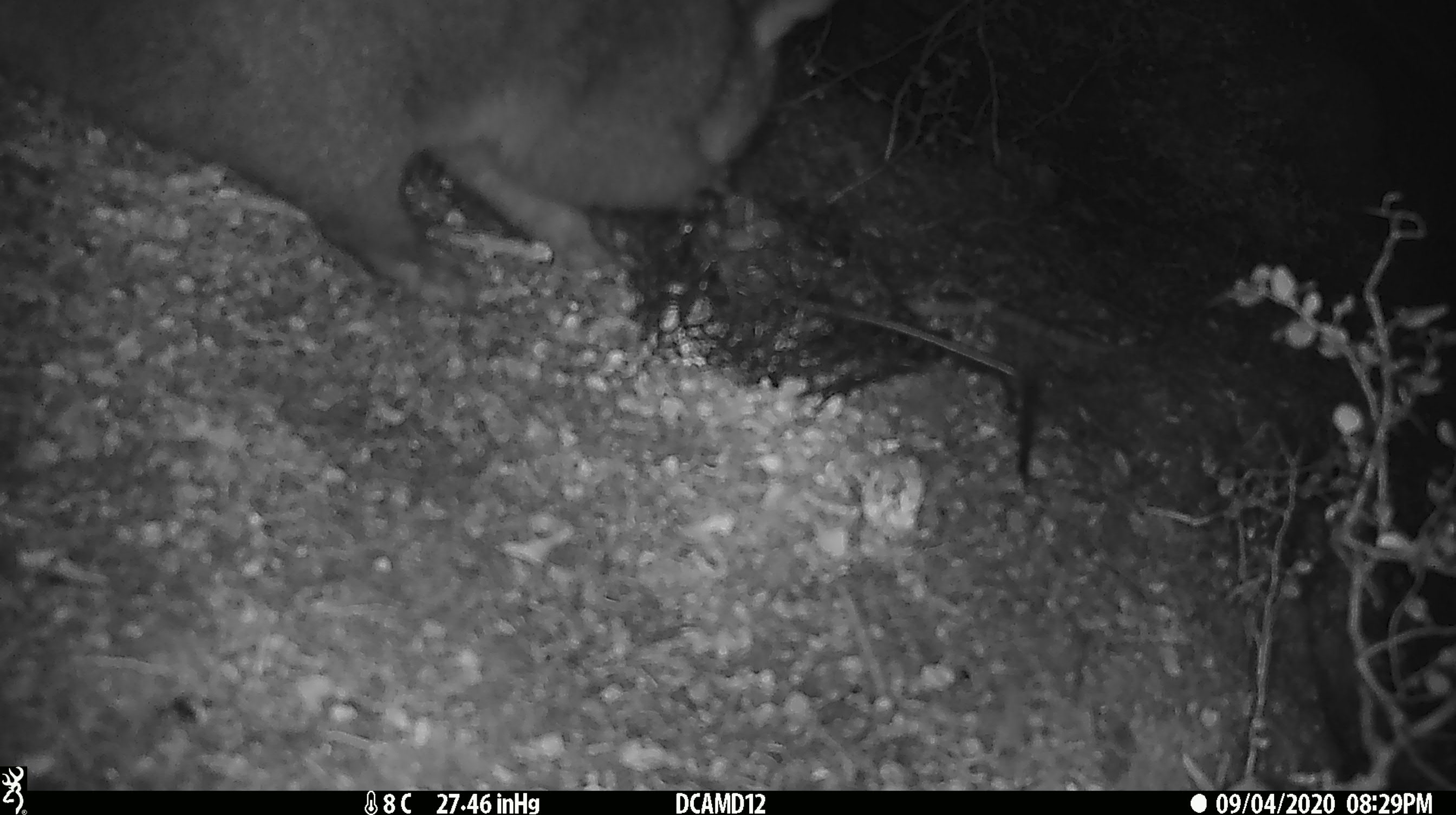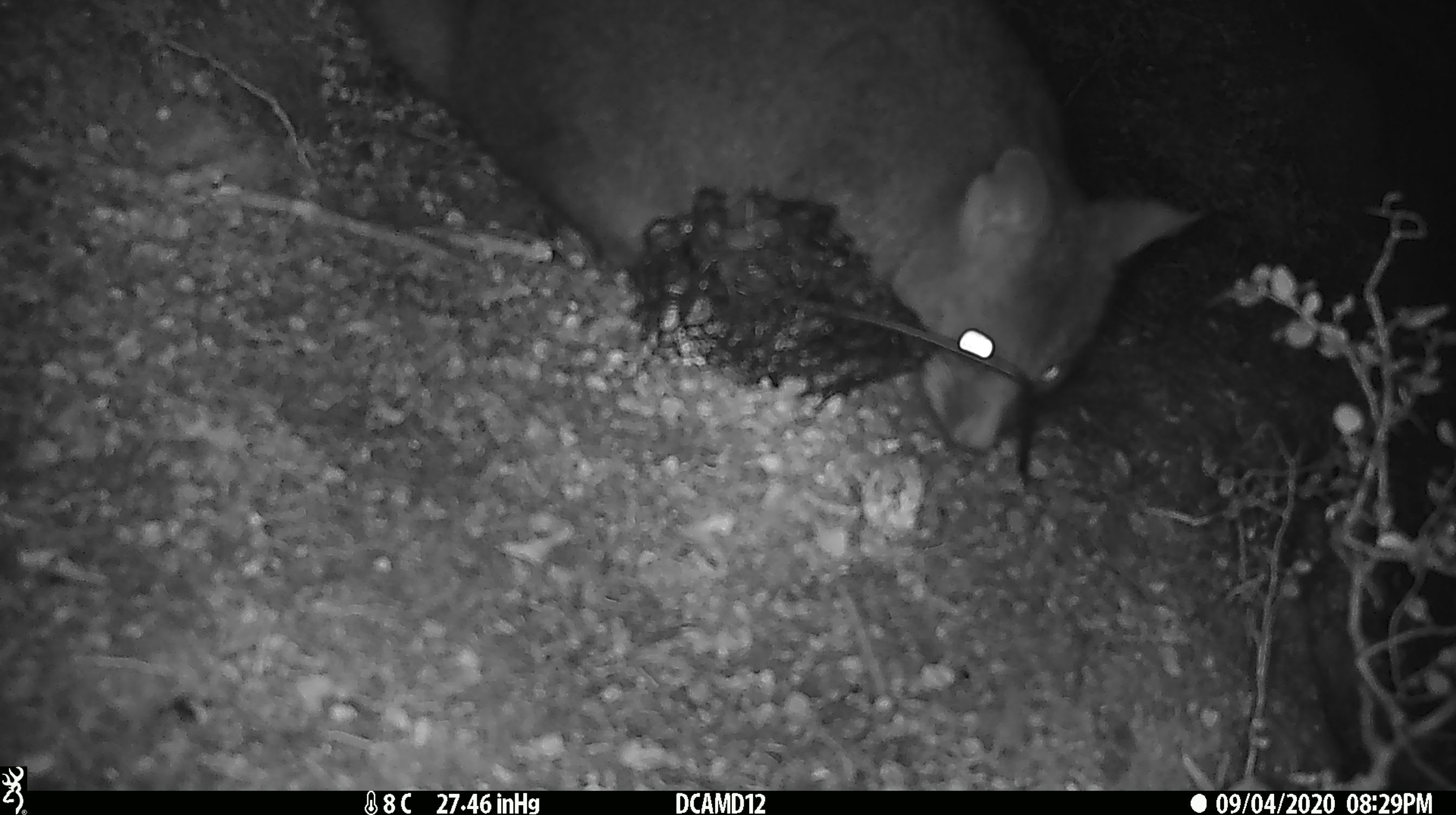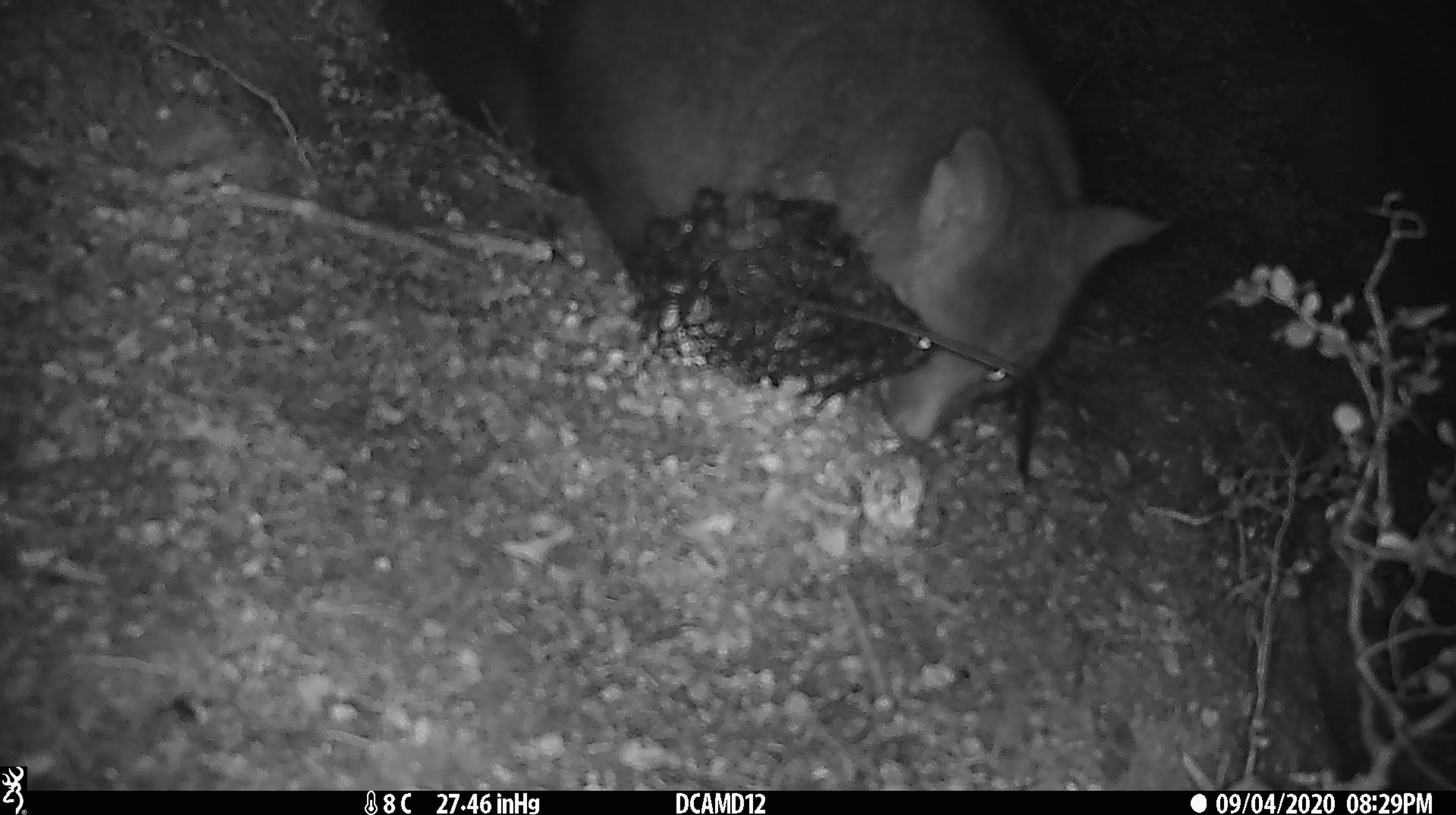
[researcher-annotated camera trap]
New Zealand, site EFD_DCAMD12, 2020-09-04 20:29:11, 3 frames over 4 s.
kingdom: Animalia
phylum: Chordata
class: Mammalia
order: Diprotodontia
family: Phalangeridae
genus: Trichosurus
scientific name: Trichosurus vulpecula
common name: common brushtail possum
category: possum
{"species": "possum (common brushtail possum) (Trichosurus vulpecula)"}